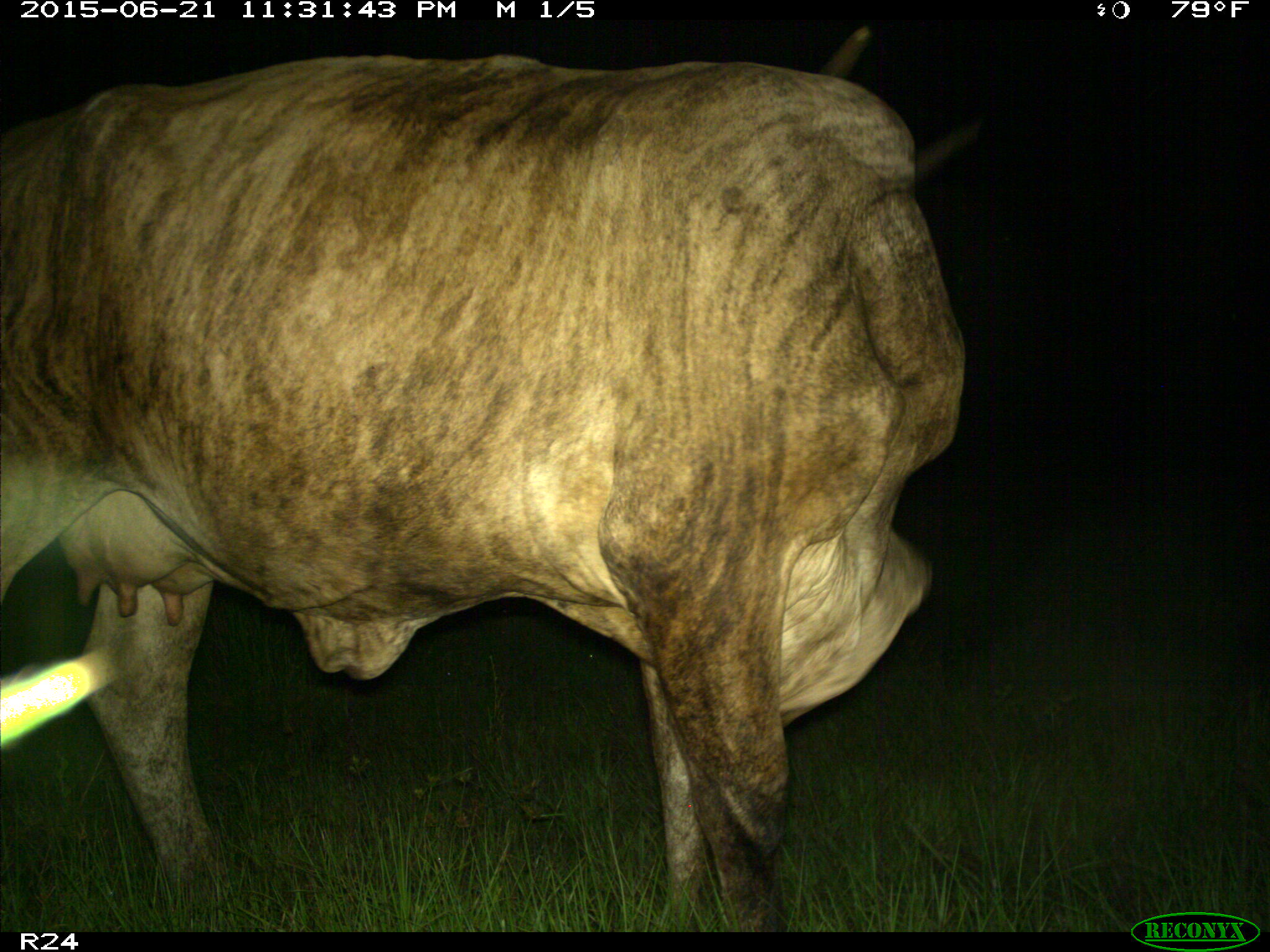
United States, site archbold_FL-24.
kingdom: Animalia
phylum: Chordata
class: Mammalia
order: Artiodactyla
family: Suidae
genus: Sus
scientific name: Sus scrofa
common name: wild boar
Sus scrofa (wild boar).